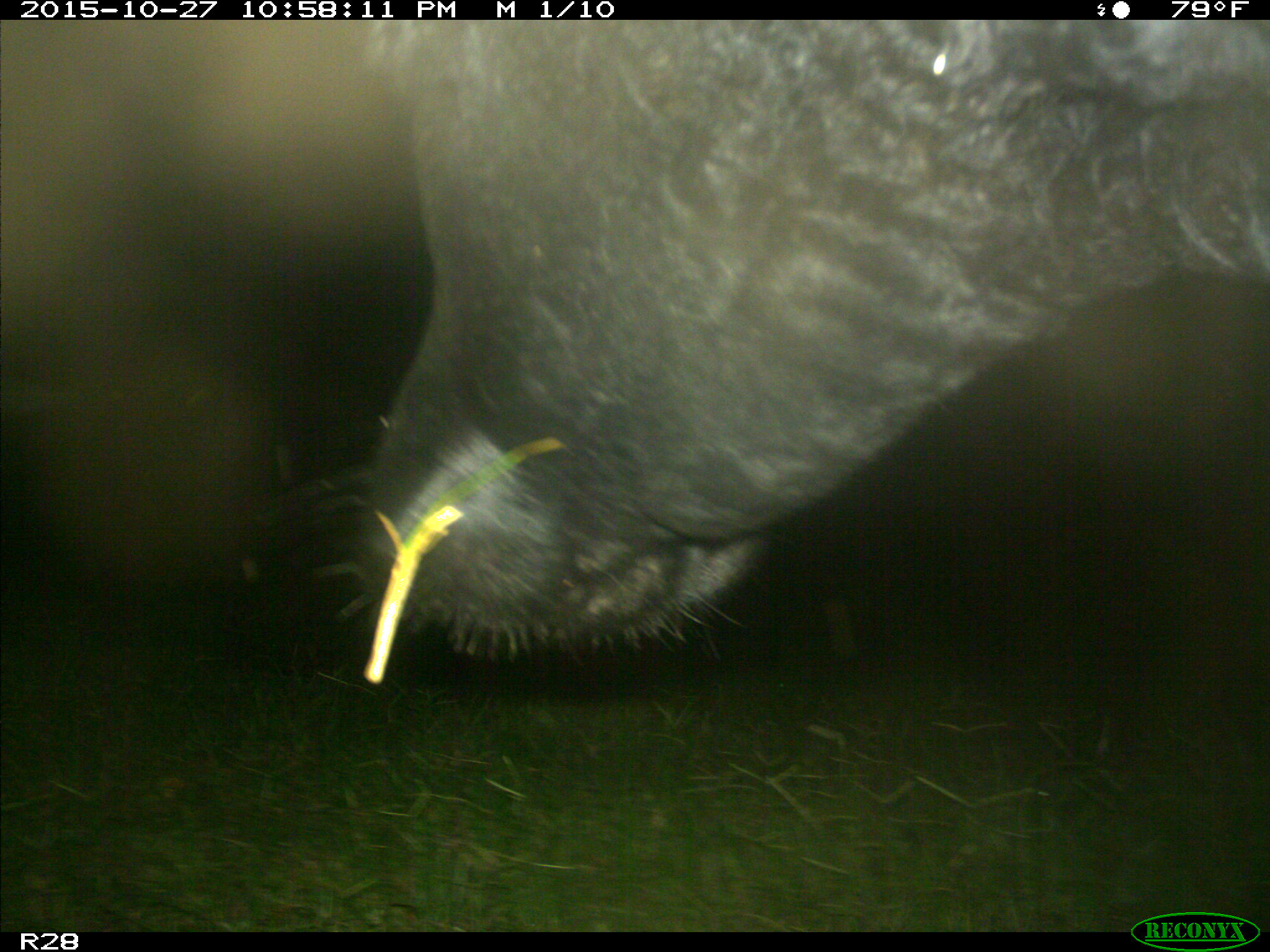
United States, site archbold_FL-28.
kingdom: Animalia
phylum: Chordata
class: Mammalia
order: Artiodactyla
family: Bovidae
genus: Bos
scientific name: Bos taurus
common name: domestic cow